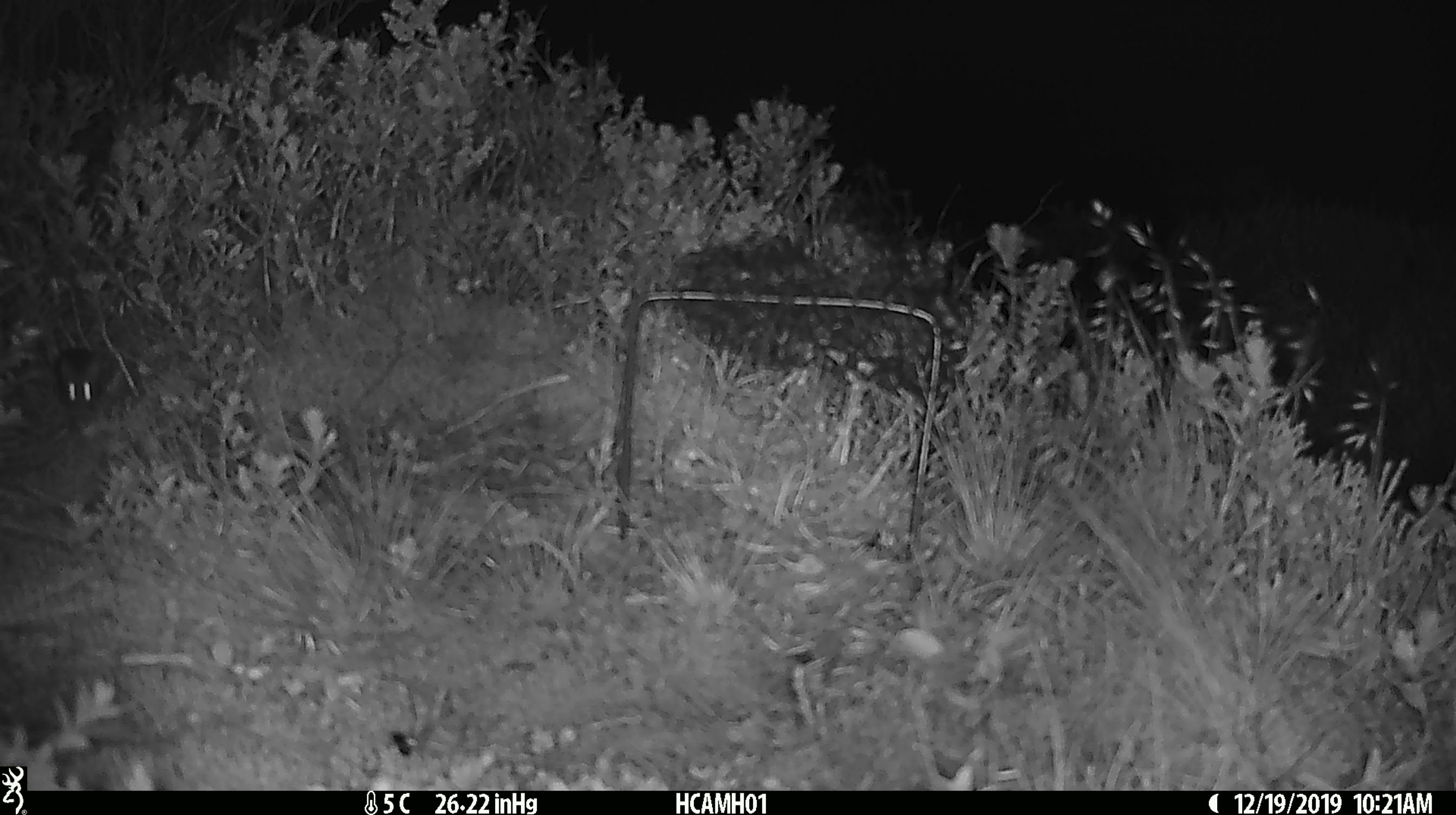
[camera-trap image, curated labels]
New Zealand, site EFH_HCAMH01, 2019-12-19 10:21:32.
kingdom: Animalia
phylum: Chordata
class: Mammalia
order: Rodentia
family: Muridae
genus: Mus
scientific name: Mus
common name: mouse